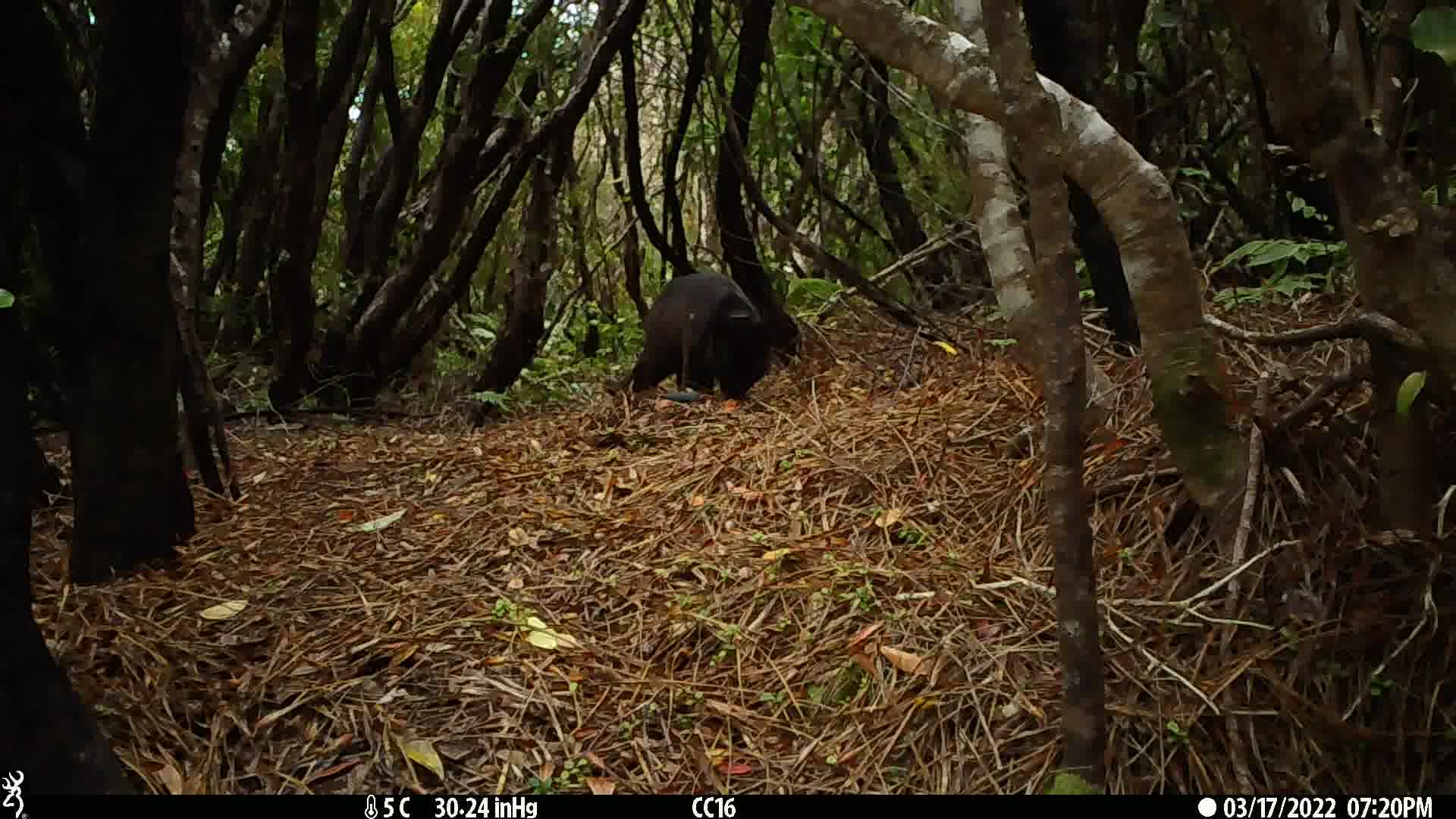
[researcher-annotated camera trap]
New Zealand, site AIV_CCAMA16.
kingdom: Animalia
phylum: Chordata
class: Mammalia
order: Carnivora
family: Felidae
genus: Felis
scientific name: Felis catus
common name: domestic cat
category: cat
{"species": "cat (domestic cat) (Felis catus)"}